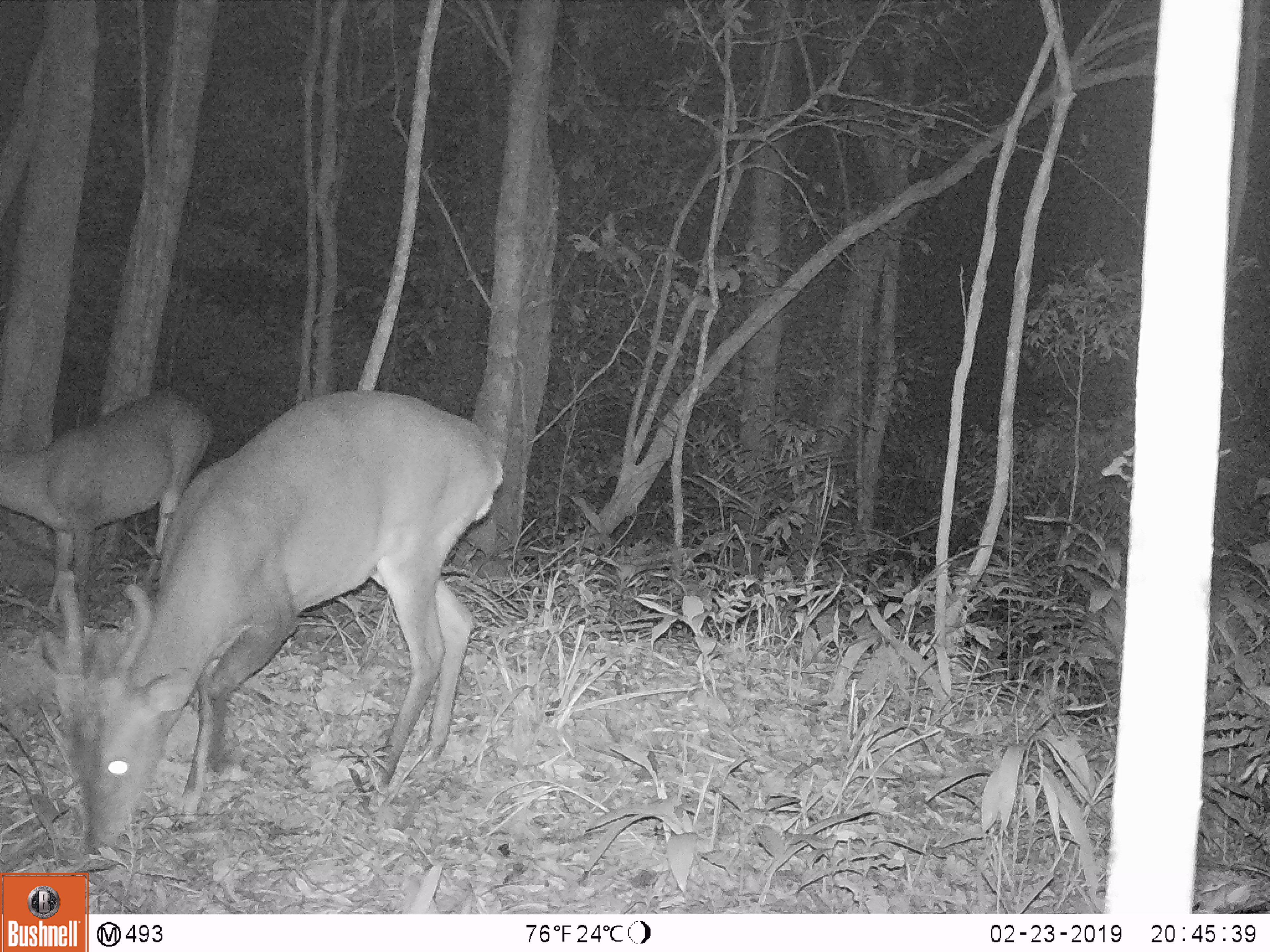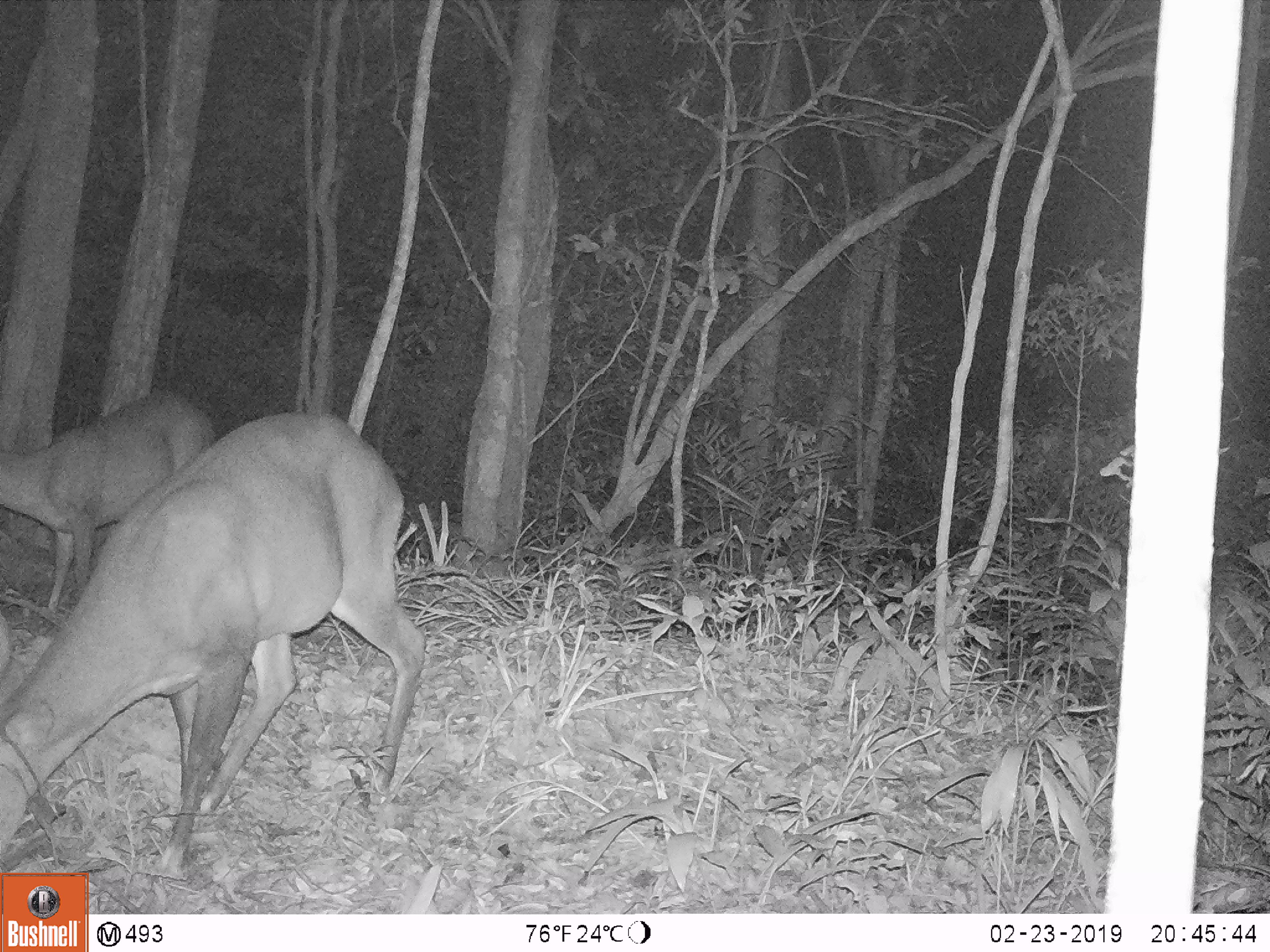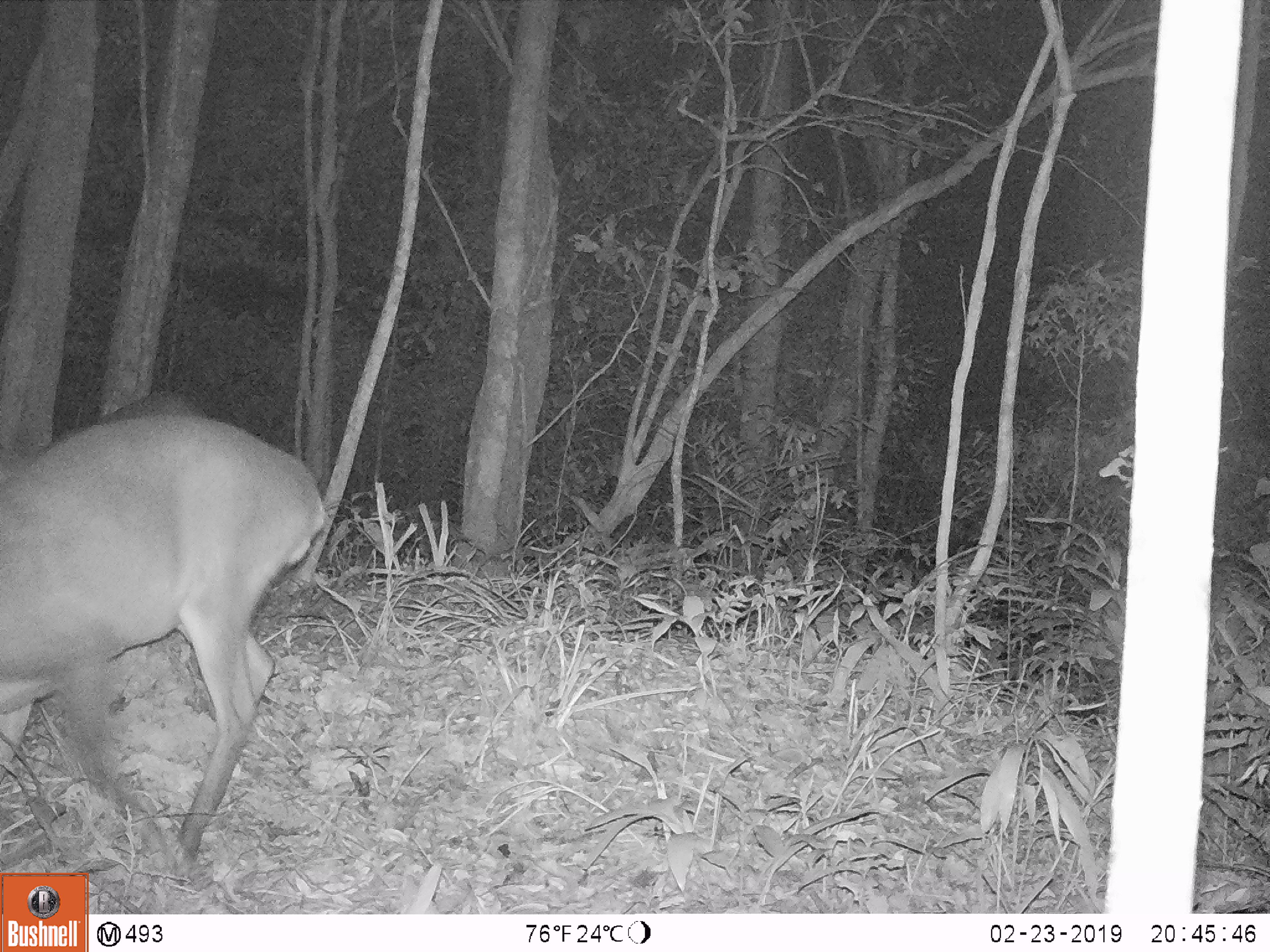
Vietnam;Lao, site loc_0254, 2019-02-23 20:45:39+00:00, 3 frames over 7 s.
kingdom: Animalia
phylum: Chordata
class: Mammalia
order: Artiodactyla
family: Cervidae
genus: Muntiacus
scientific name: Muntiacus vuquangensis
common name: large-antlered muntjac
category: large antlered muntjac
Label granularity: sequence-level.